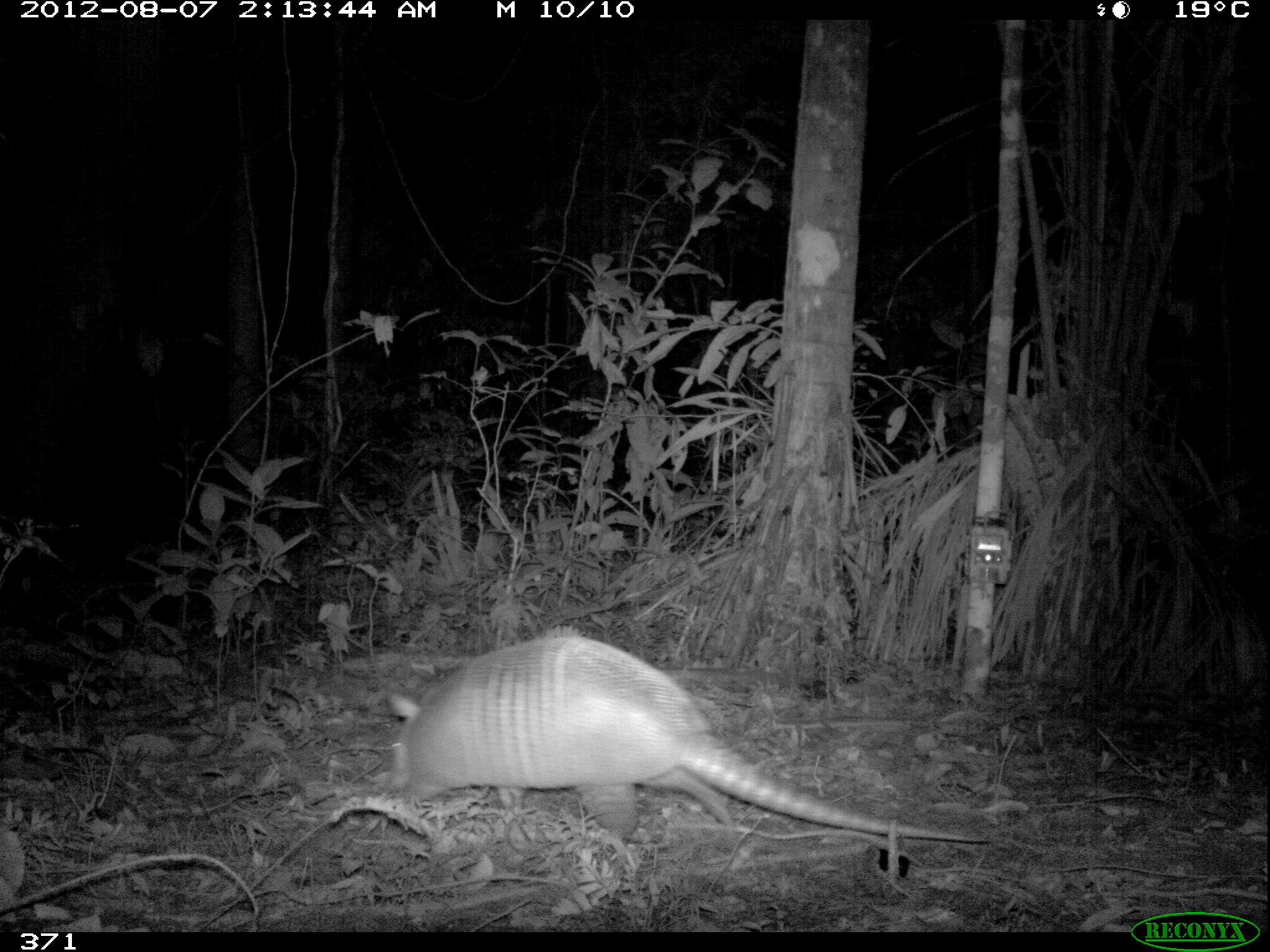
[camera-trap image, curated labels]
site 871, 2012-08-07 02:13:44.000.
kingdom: Animalia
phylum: Chordata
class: Mammalia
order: Cingulata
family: Dasypodidae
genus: Dasypus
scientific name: Dasypus novemcinctus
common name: nine-banded armadillo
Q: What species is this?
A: Dasypus novemcinctus (nine-banded armadillo).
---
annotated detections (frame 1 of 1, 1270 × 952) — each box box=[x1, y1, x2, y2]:
dasypus novemcinctus: box=[380, 633, 990, 846]